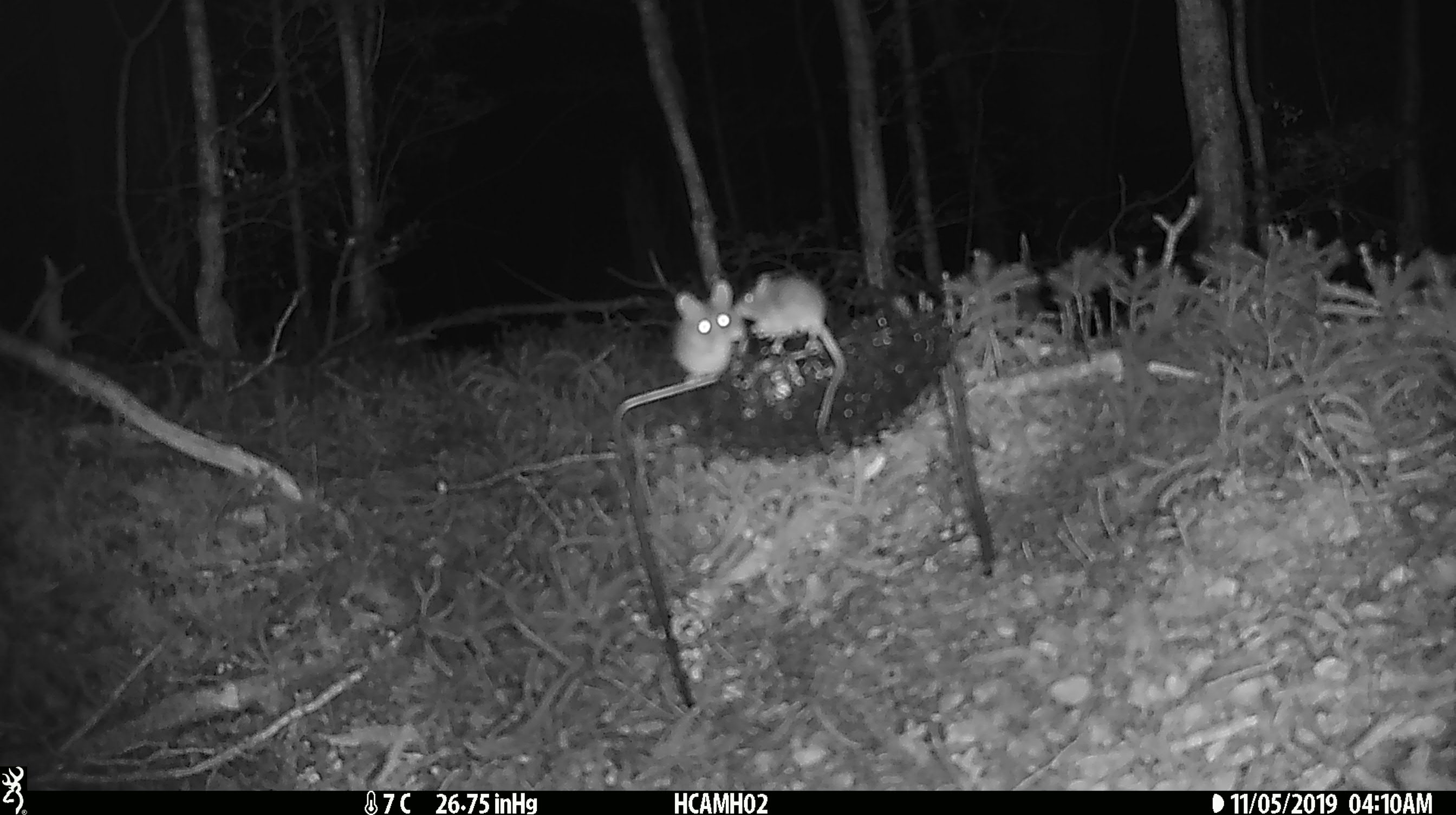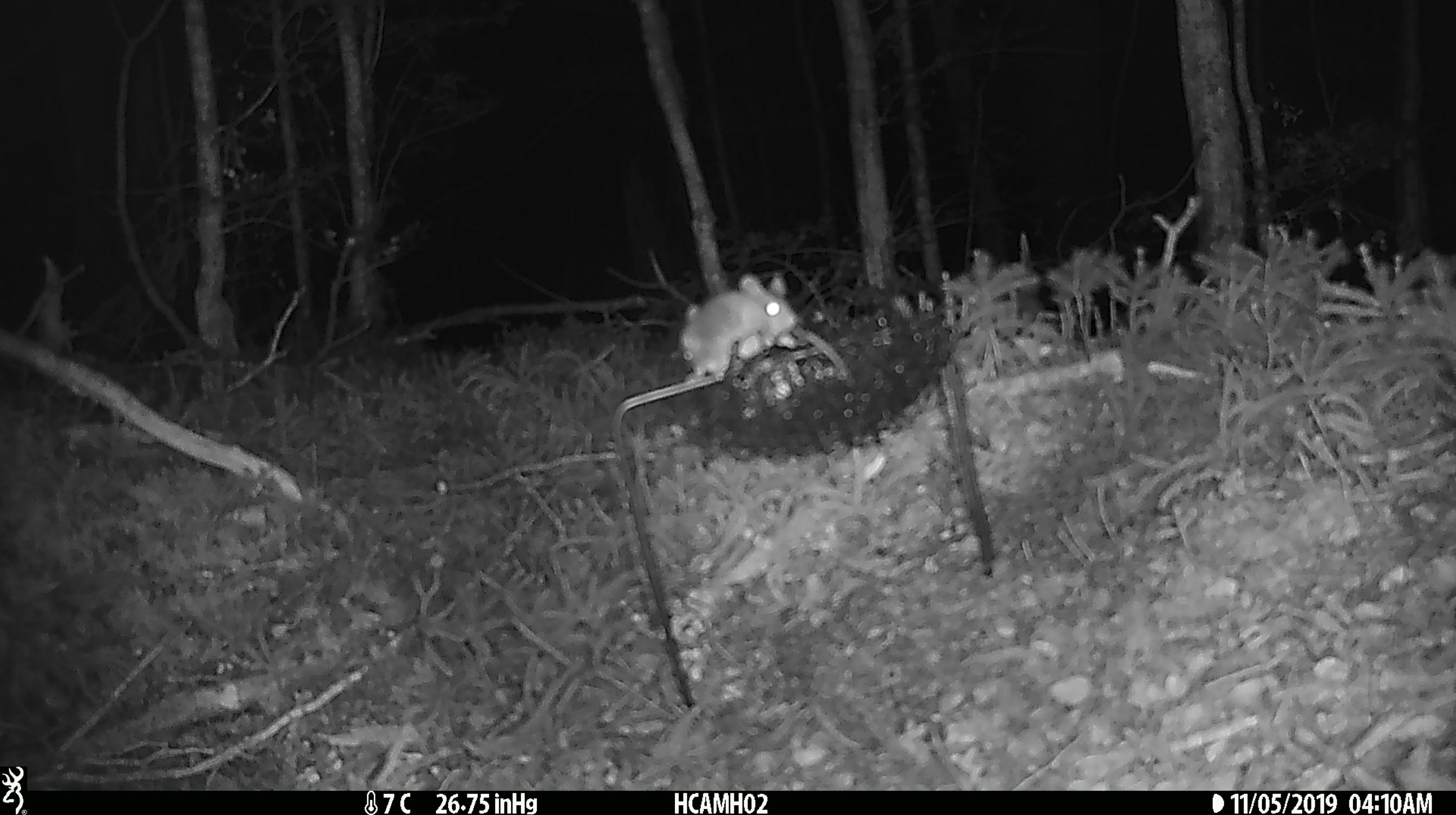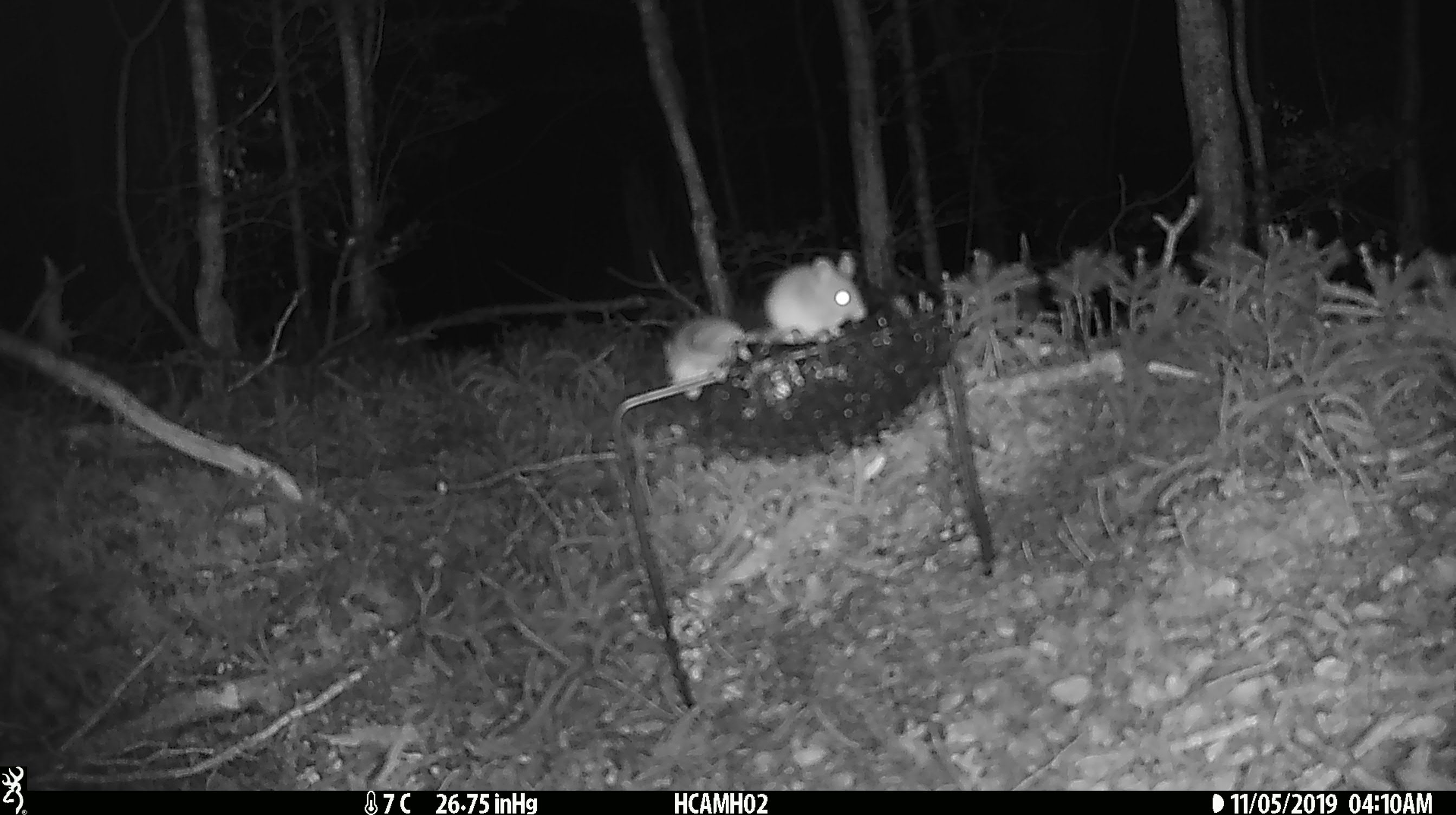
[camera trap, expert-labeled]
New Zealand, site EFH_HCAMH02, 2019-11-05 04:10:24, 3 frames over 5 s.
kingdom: Animalia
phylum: Chordata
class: Mammalia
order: Rodentia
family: Muridae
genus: Mus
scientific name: Mus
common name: mouse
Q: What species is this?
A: Mouse (Mus).